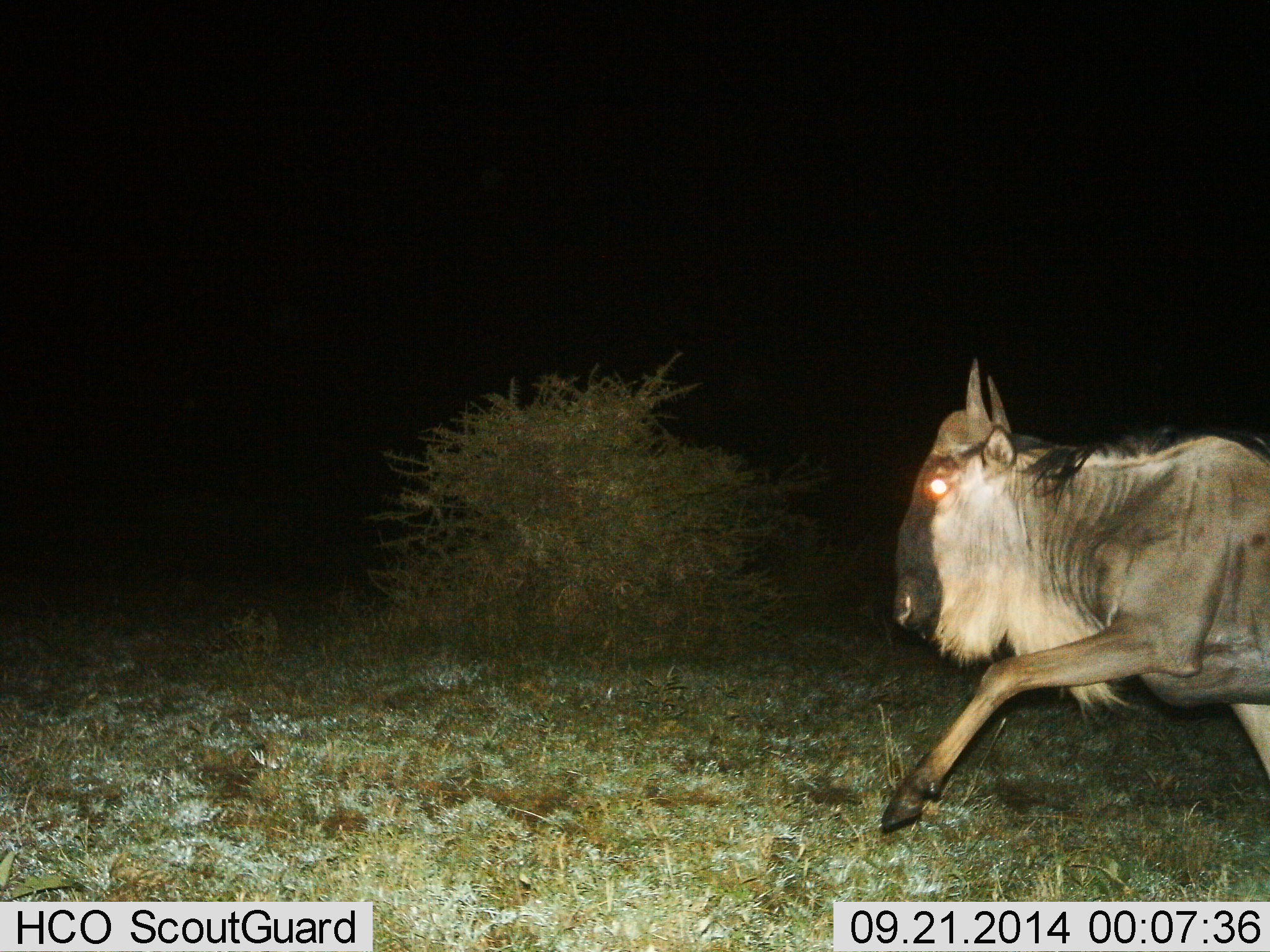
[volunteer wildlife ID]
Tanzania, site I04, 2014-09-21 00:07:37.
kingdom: Animalia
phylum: Chordata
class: Mammalia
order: Artiodactyla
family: Bovidae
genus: Connochaetes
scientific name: Connochaetes taurinus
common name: blue wildebeest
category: wildebeest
Wildebeest (blue wildebeest) (Connochaetes taurinus), count 1. Behavior (volunteer vote fractions): standing 10%, resting 0%, moving 90%, interacting 0%. Young present (vote fraction): 0%. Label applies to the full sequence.